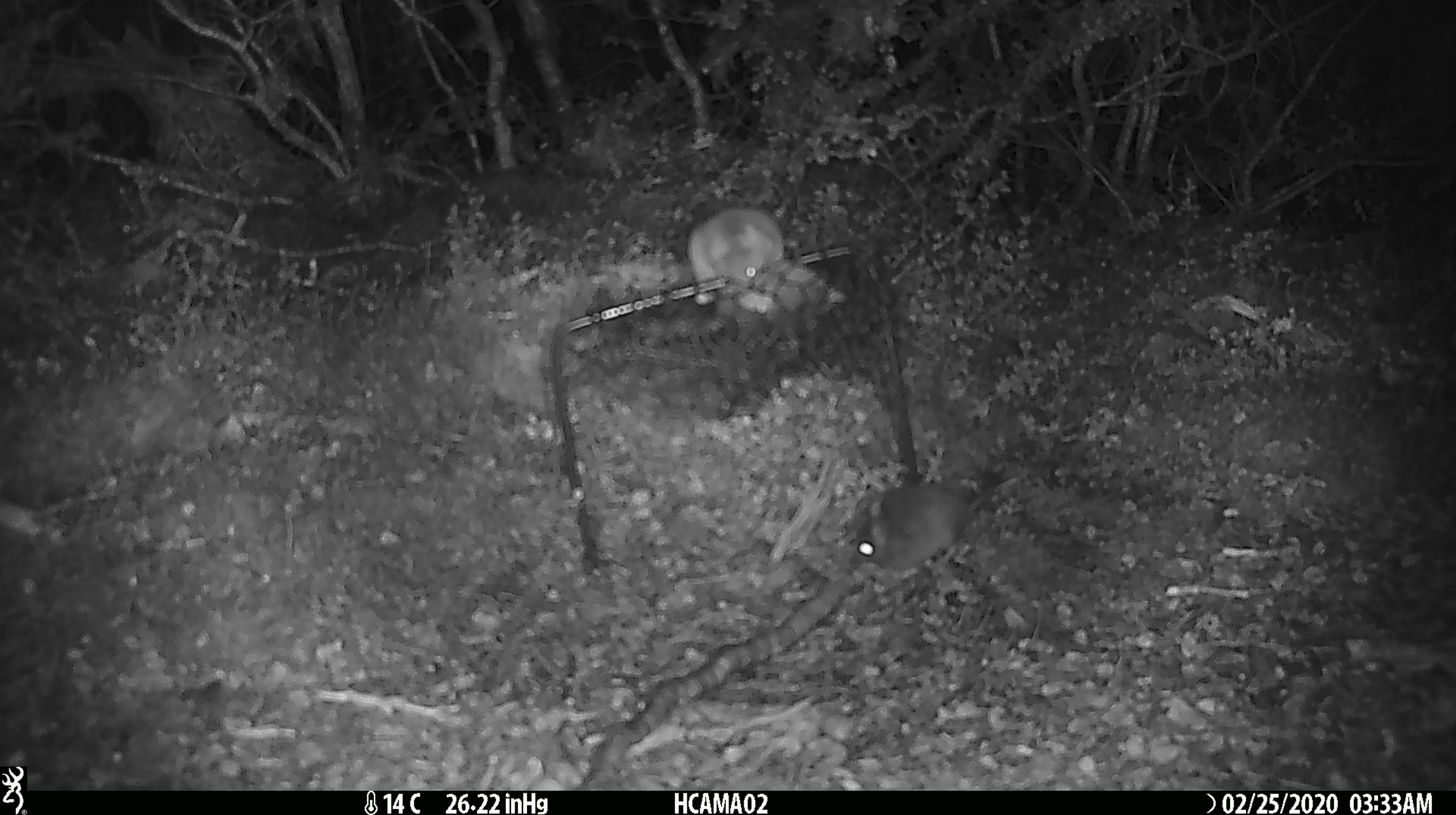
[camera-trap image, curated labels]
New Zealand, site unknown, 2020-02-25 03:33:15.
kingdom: Animalia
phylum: Chordata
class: Mammalia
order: Rodentia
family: Muridae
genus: Mus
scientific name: Mus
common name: mouse